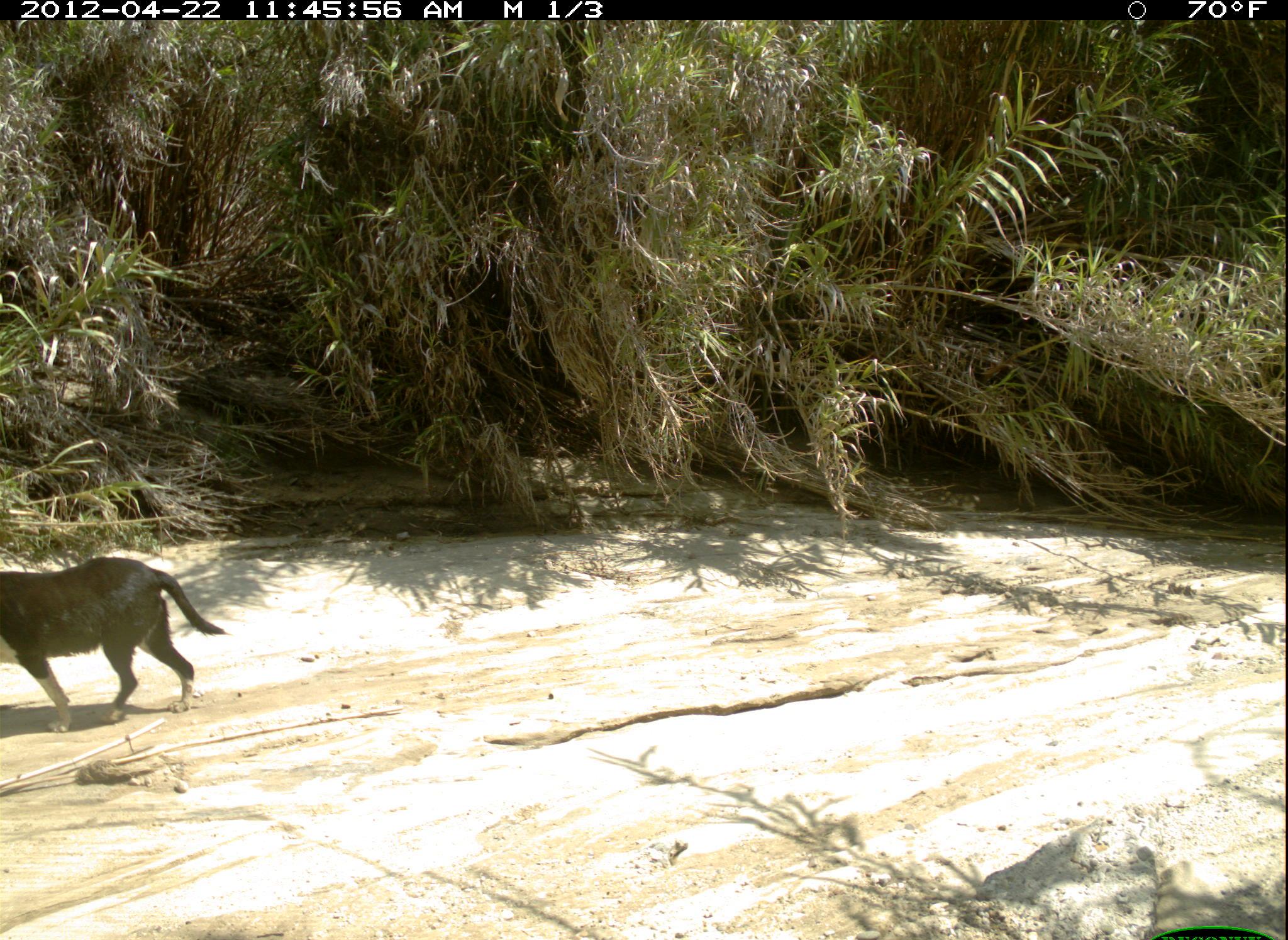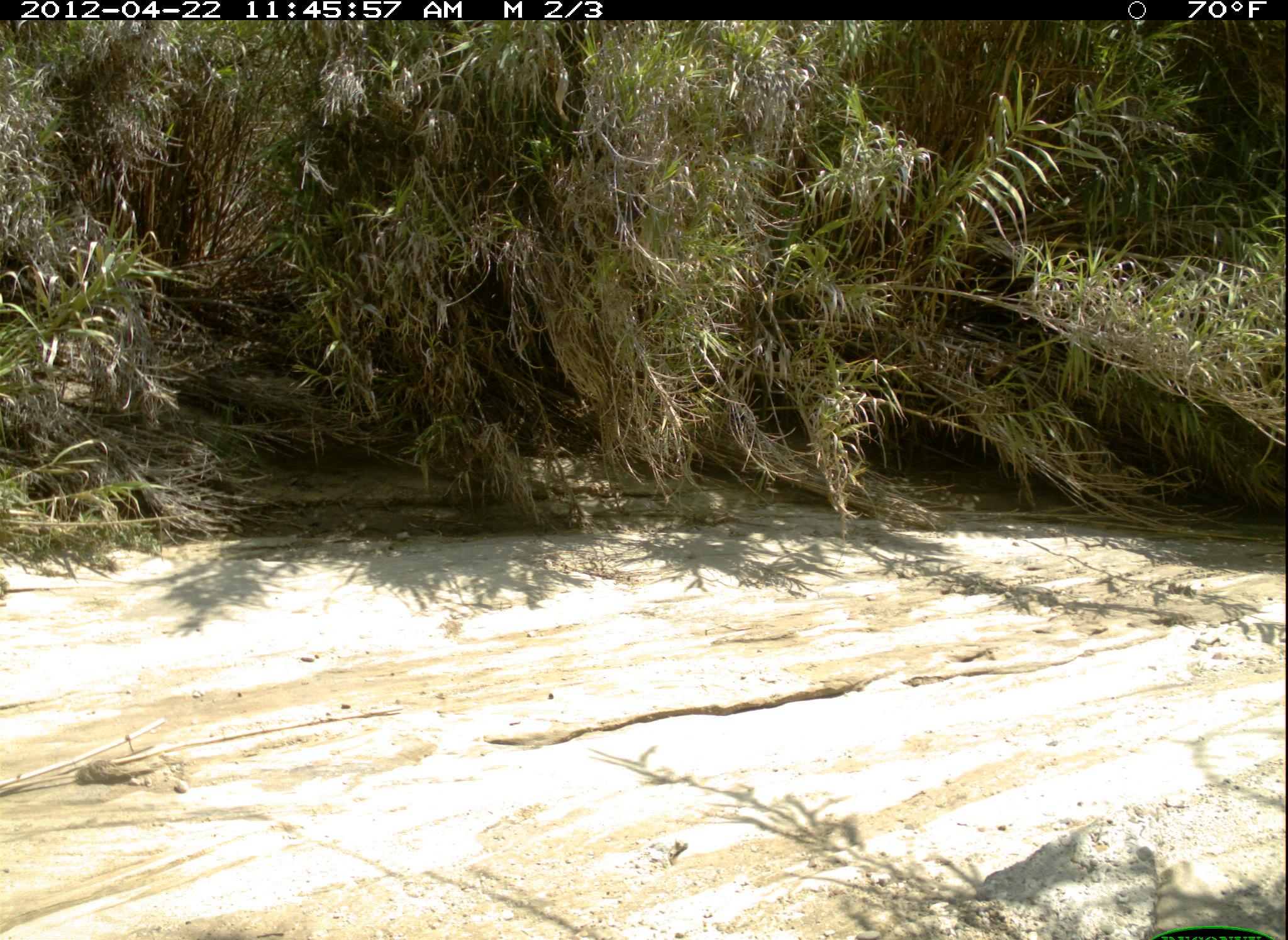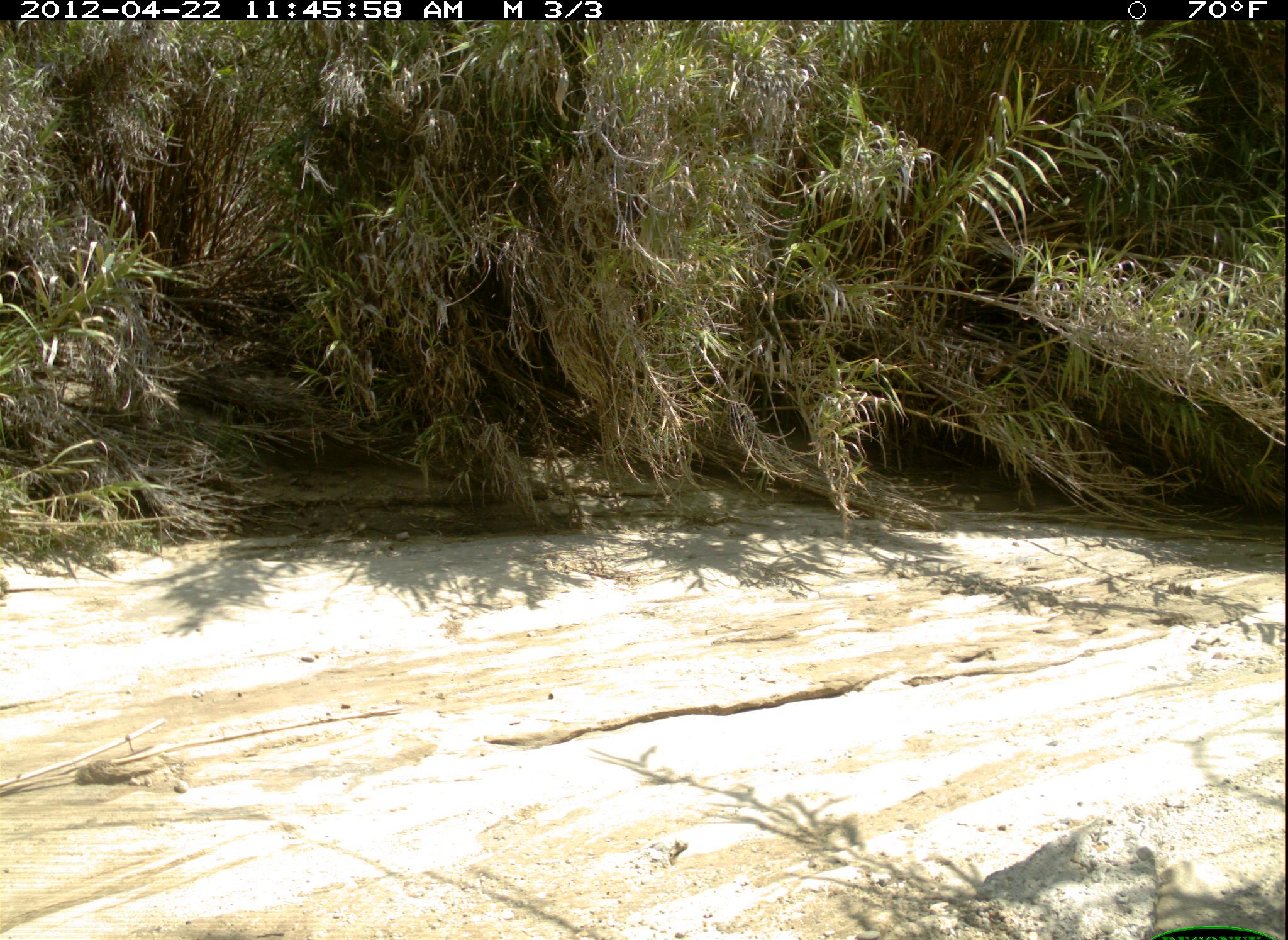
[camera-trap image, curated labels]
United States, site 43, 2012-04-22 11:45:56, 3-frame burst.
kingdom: Animalia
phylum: Chordata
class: Mammalia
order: Carnivora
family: Canidae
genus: Canis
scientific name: Canis familiaris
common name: domestic dog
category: dog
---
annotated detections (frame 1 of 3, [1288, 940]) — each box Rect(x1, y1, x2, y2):
dog: Rect(0, 523, 233, 741)